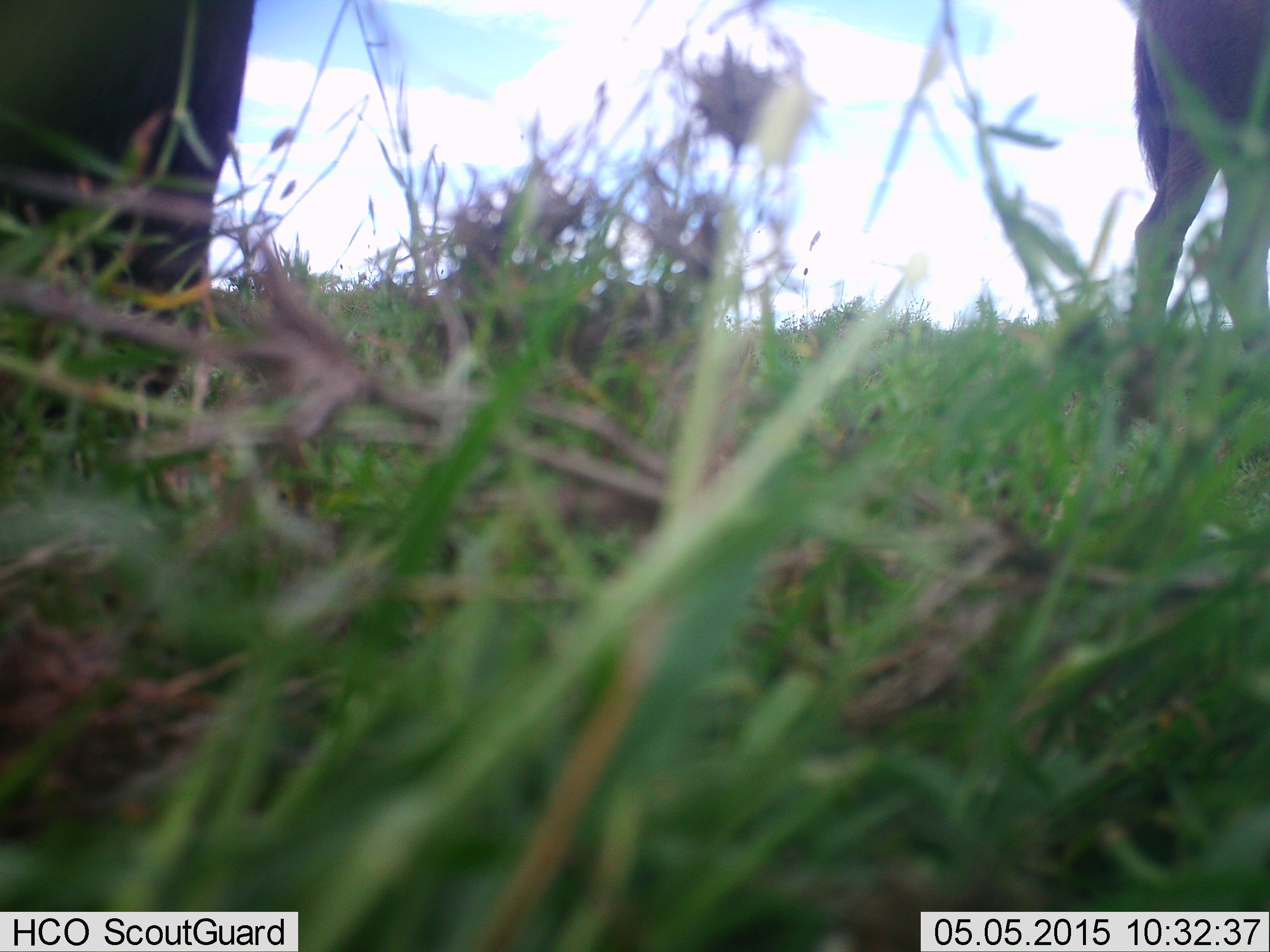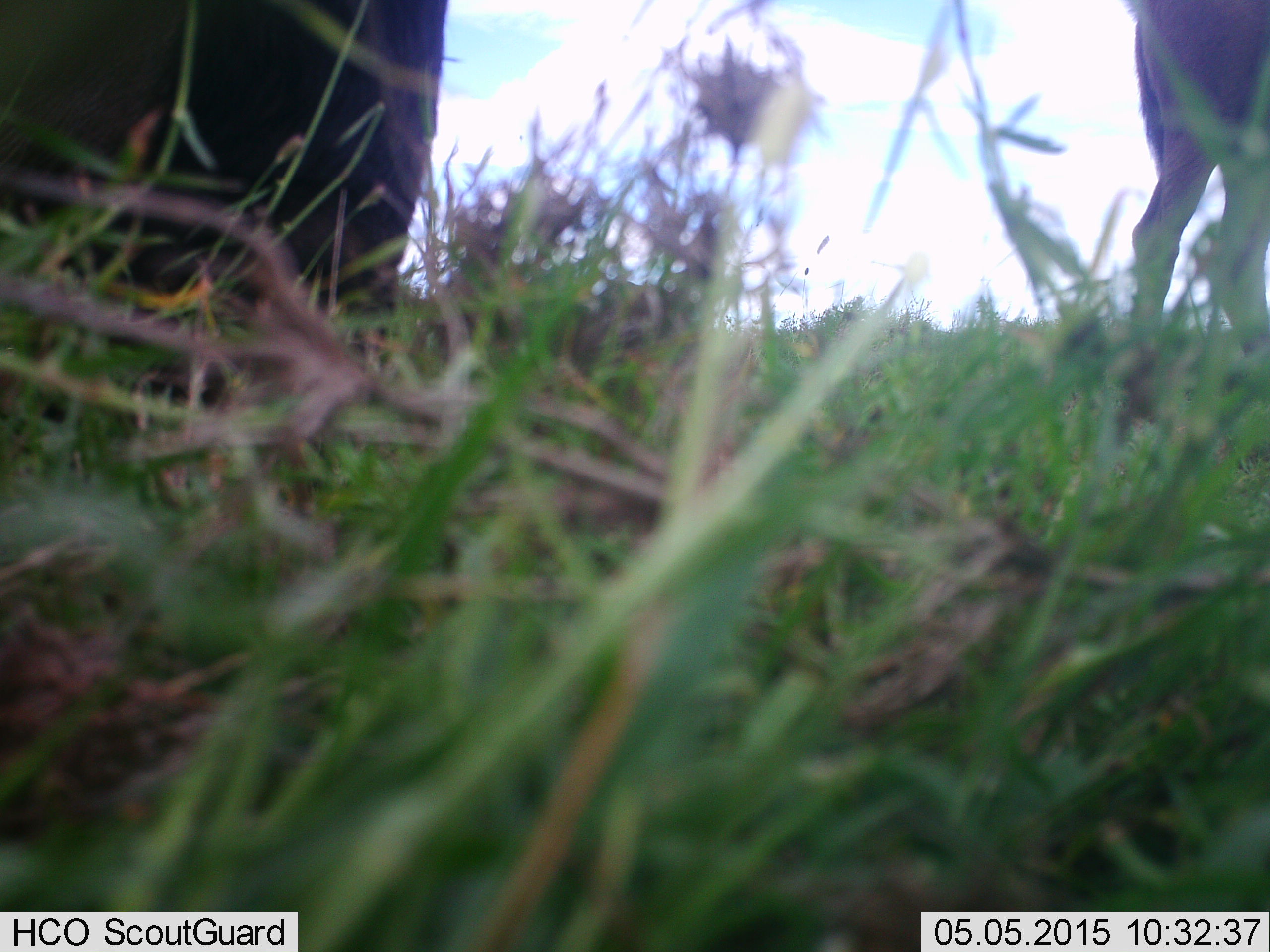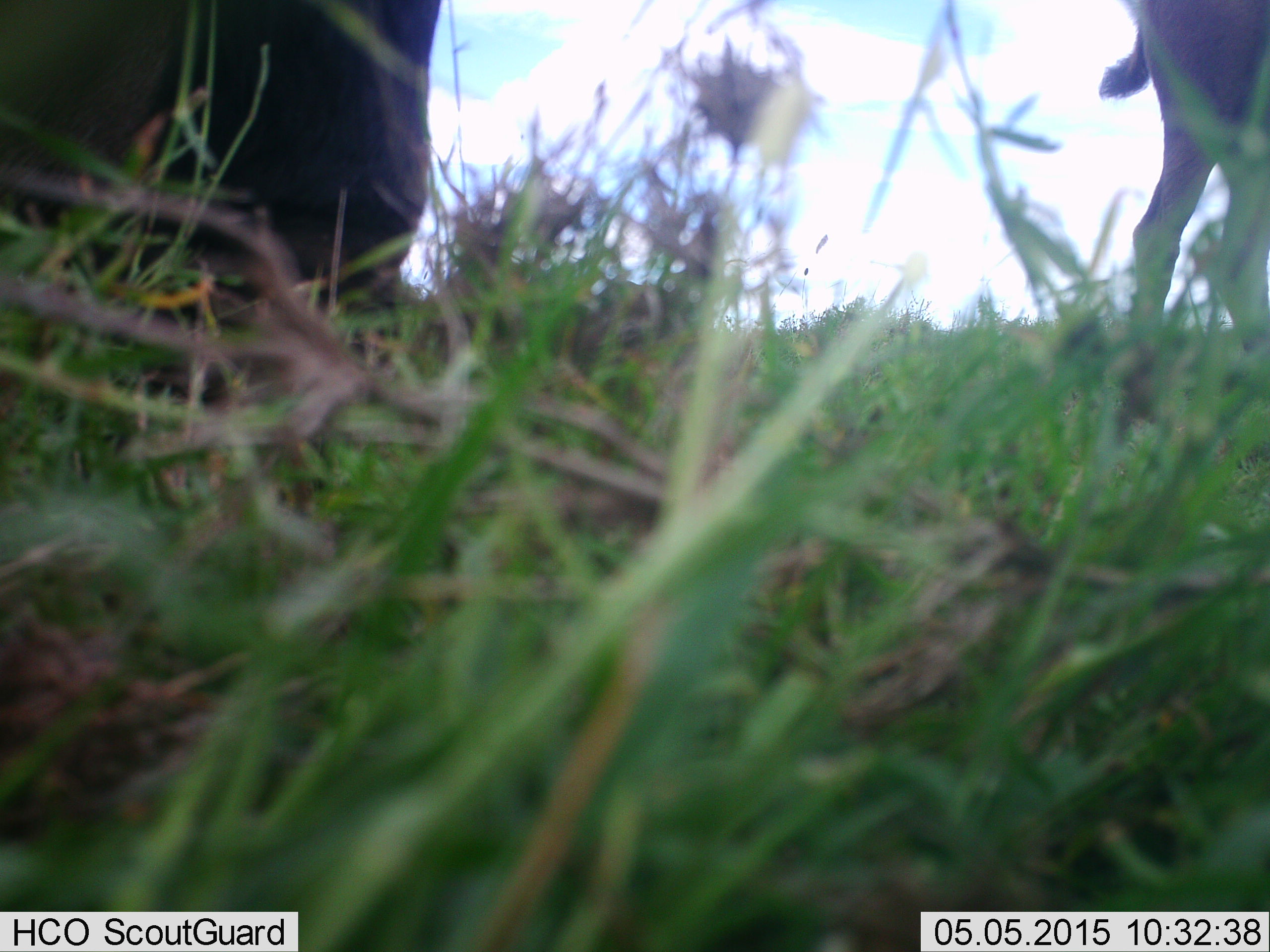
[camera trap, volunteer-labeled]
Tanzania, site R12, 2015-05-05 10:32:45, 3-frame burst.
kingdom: Animalia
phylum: Chordata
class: Mammalia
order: Artiodactyla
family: Bovidae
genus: Connochaetes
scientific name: Connochaetes taurinus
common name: blue wildebeest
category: wildebeest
Wildebeest (blue wildebeest) (Connochaetes taurinus), count 2. Behavior (volunteer vote fractions): standing 70%, resting 10%, moving 20%, interacting 0%. Young present (vote fraction): 10%. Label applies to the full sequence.